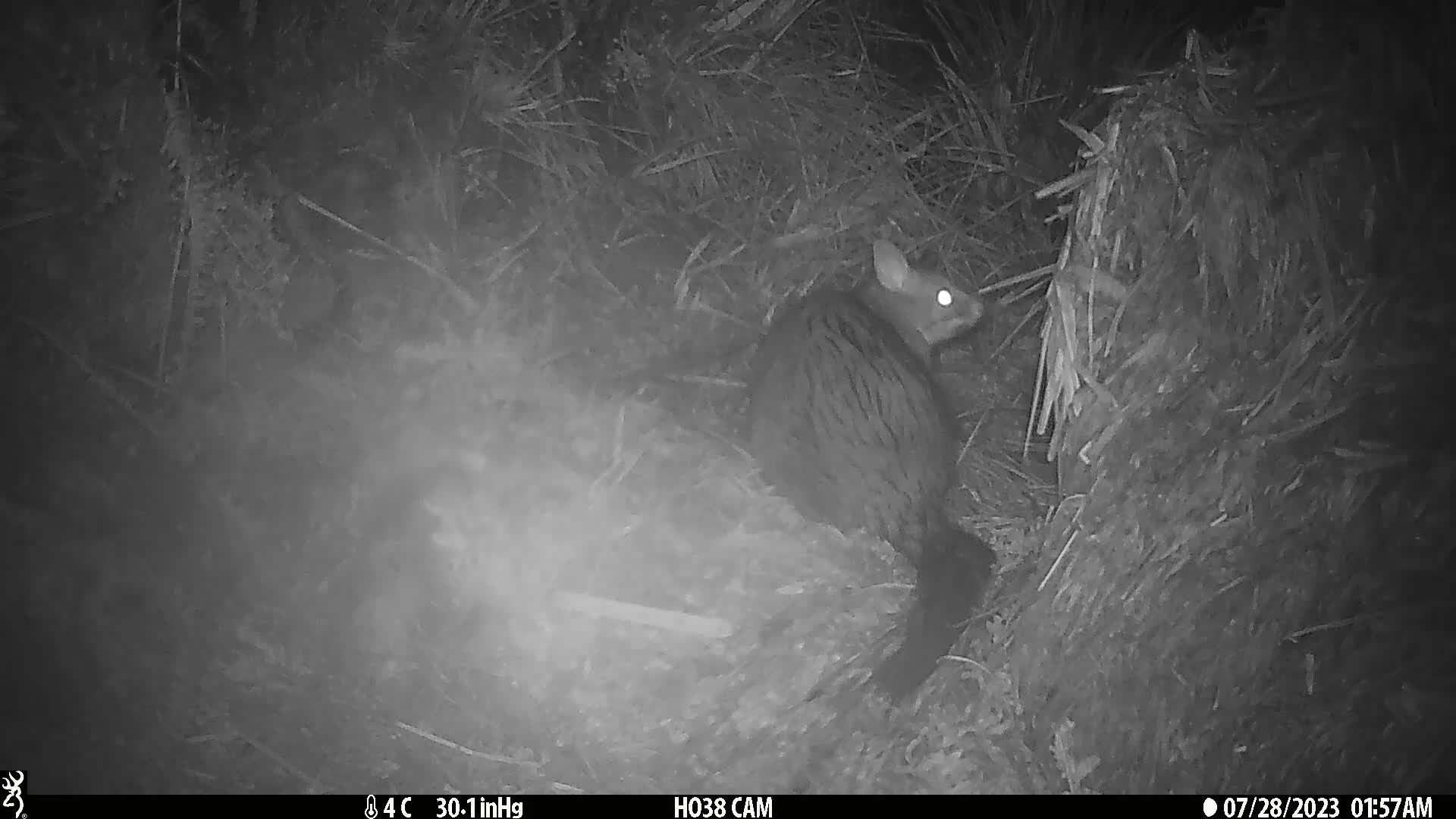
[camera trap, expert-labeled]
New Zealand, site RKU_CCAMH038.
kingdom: Animalia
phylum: Chordata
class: Mammalia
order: Diprotodontia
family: Phalangeridae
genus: Trichosurus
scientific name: Trichosurus vulpecula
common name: common brushtail possum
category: possum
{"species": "possum (common brushtail possum) (Trichosurus vulpecula)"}